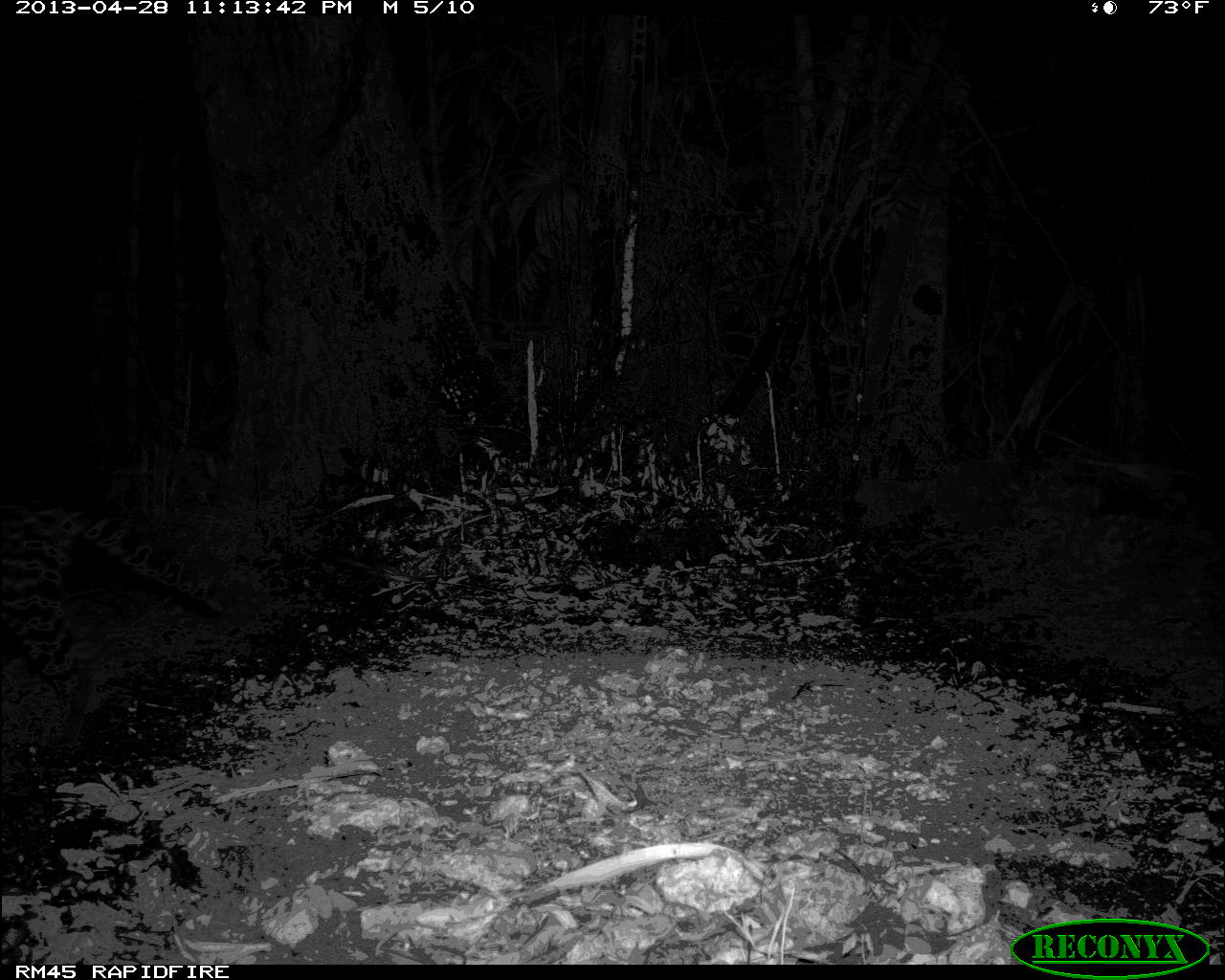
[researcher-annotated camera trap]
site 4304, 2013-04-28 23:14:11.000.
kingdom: Animalia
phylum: Chordata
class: Mammalia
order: Carnivora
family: Felidae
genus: Leopardus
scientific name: Leopardus pardalis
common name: ocelot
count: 1